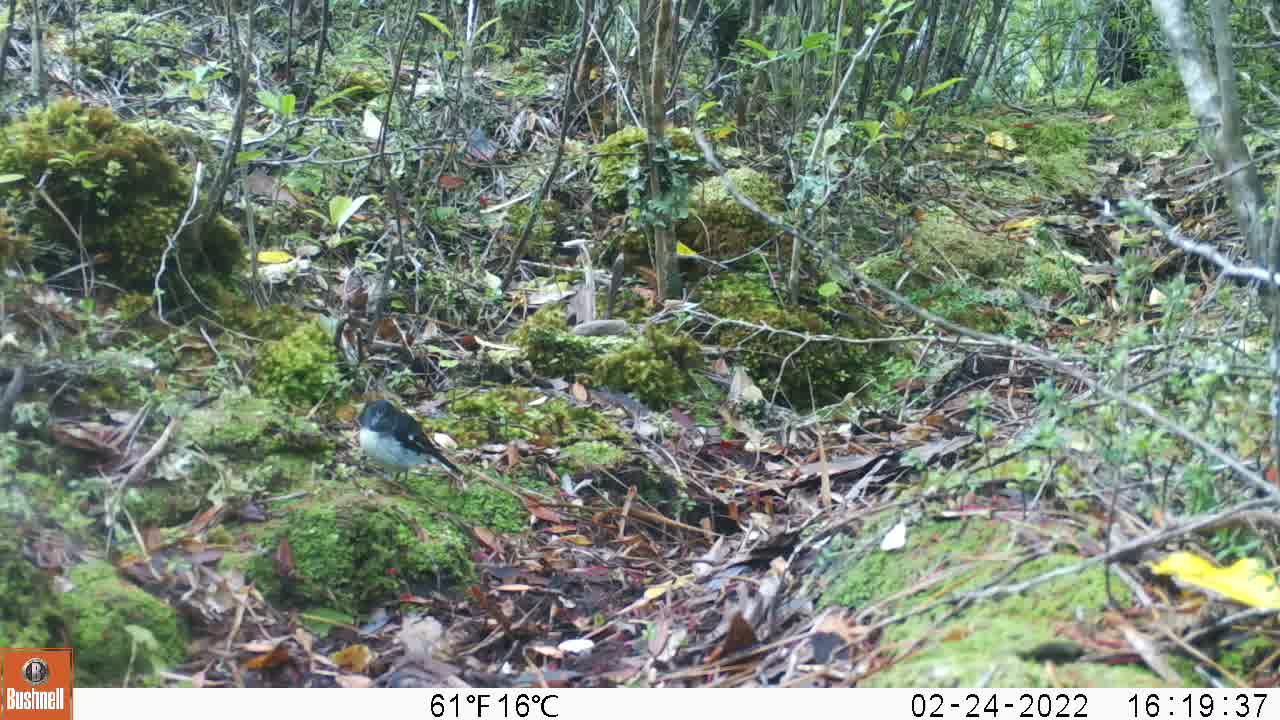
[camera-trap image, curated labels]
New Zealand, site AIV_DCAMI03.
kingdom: Animalia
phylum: Chordata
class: Aves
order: Passeriformes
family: Petroicidae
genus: Petroica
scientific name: Petroica macrocephala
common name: tomtit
Tomtit (Petroica macrocephala).